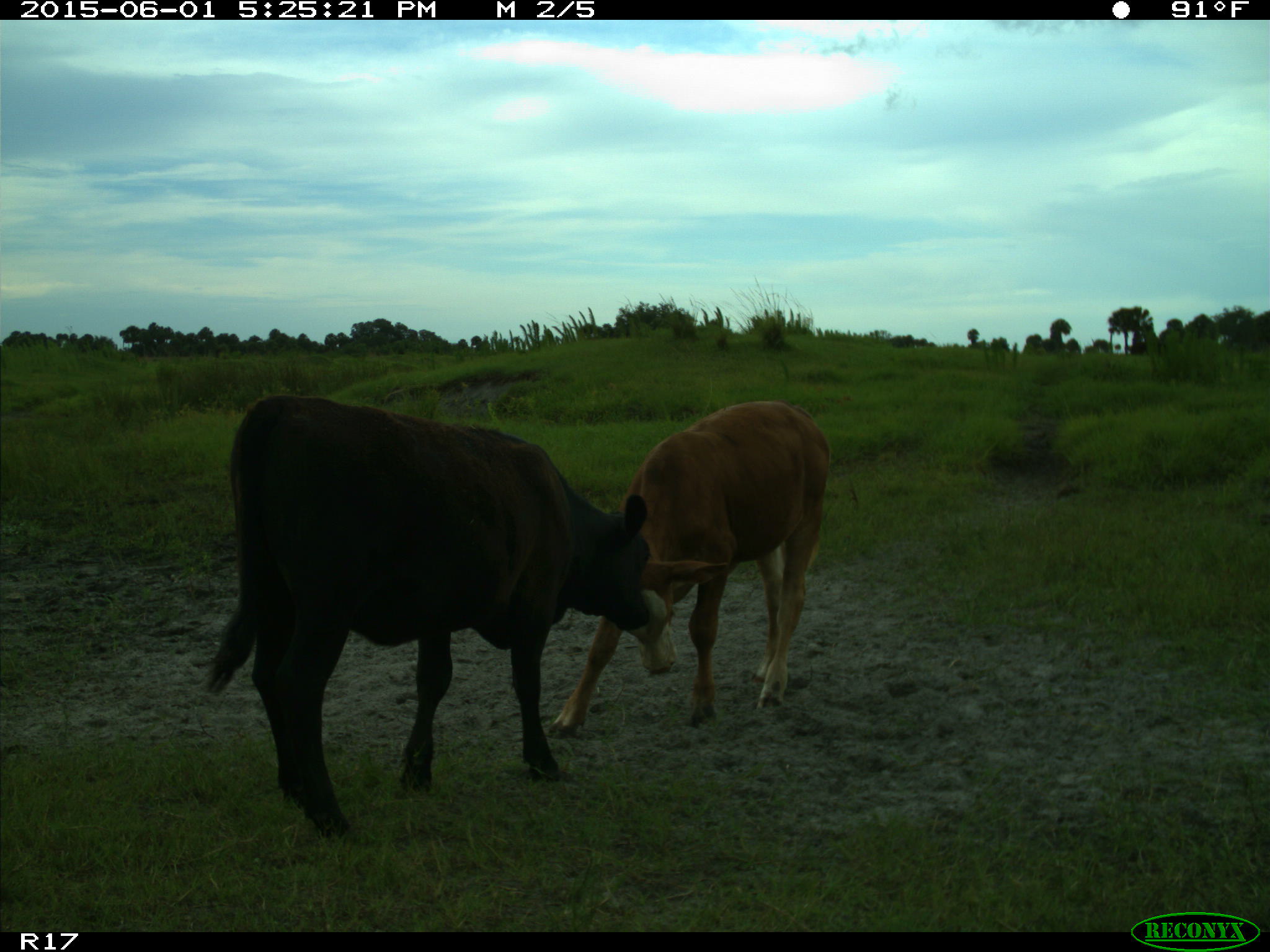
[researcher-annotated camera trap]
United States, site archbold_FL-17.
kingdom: Animalia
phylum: Chordata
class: Mammalia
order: Artiodactyla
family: Bovidae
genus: Bos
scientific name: Bos taurus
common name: domestic cow